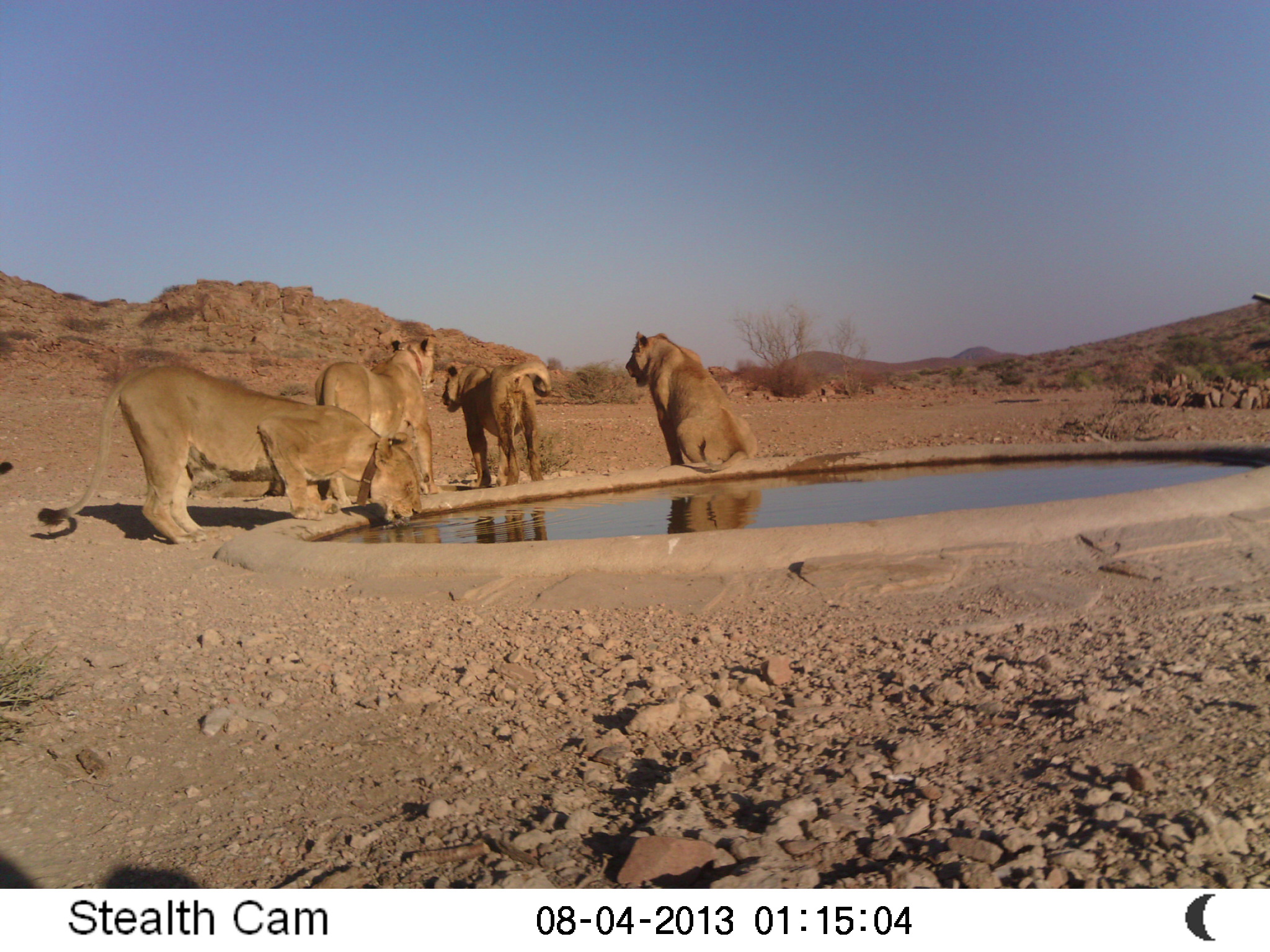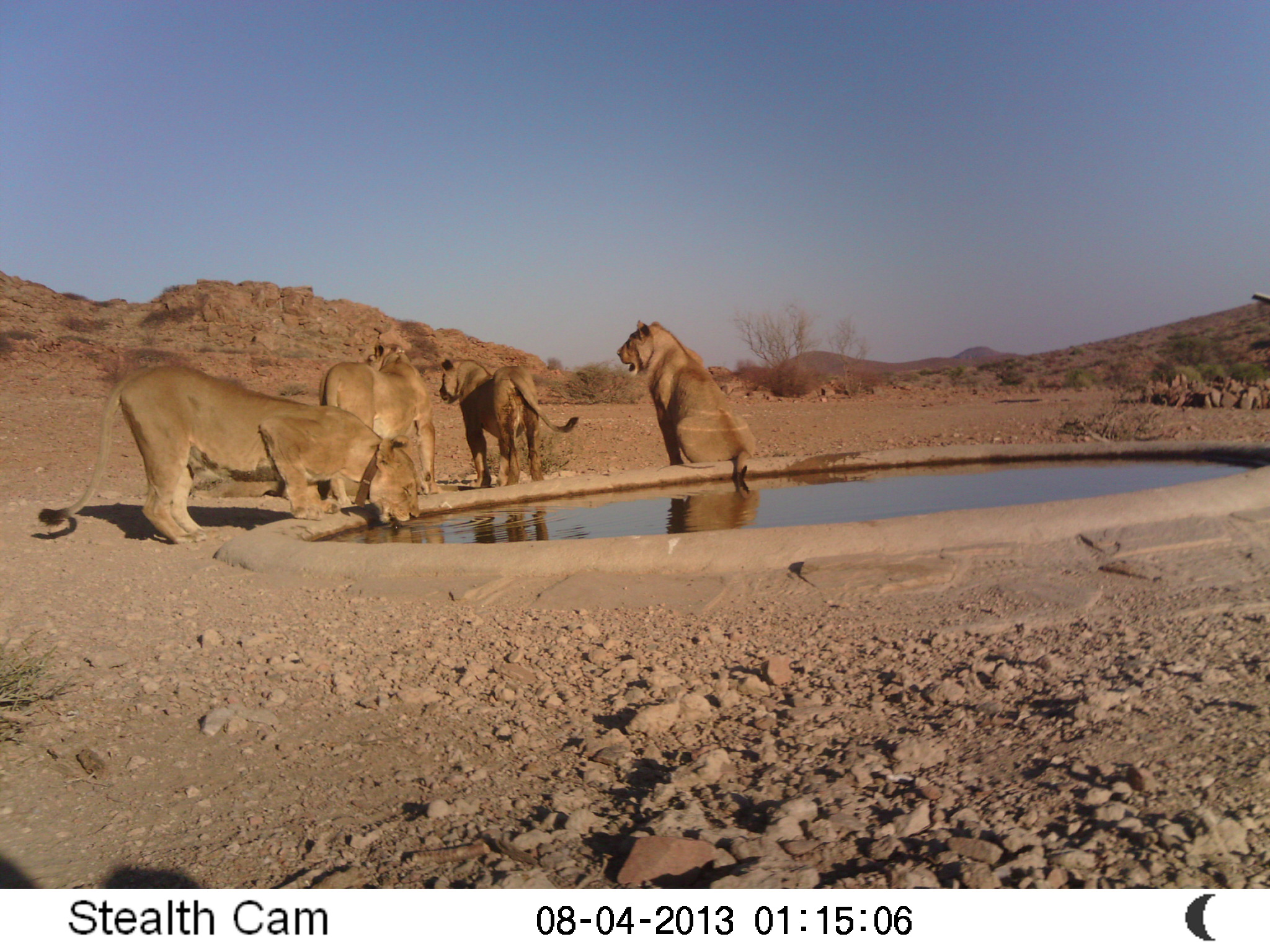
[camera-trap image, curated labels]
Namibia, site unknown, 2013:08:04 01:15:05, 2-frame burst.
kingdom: Animalia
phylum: Chordata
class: Mammalia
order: Carnivora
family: Felidae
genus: Panthera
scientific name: Panthera leo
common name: lion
Panthera leo (lion).